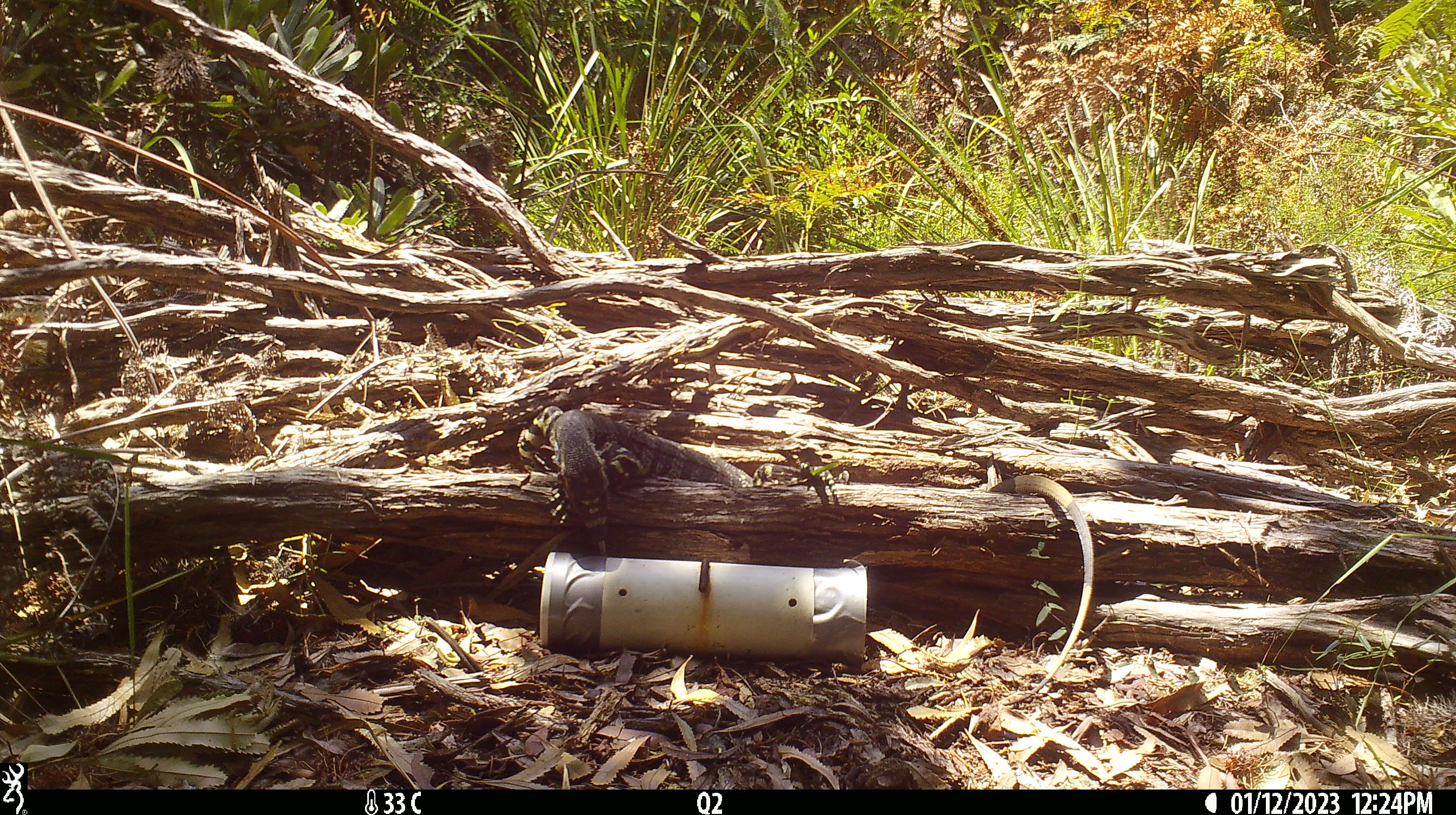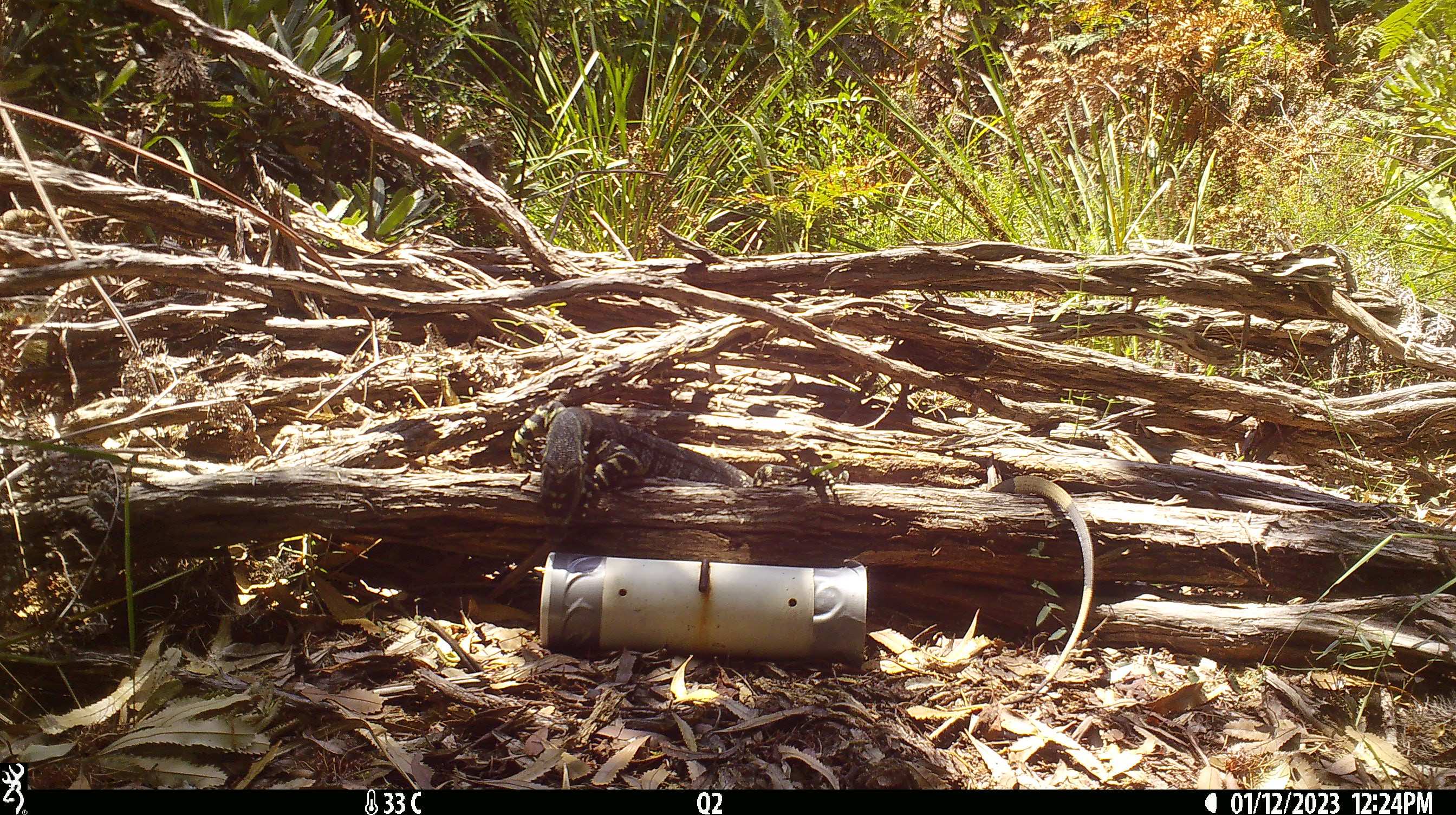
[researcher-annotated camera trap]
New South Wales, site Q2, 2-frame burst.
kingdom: Animalia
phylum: Chordata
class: Reptilia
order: Squamata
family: Varanidae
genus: Varanus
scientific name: Varanus varius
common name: lace monitor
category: goanna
Goanna (lace monitor) (Varanus varius).